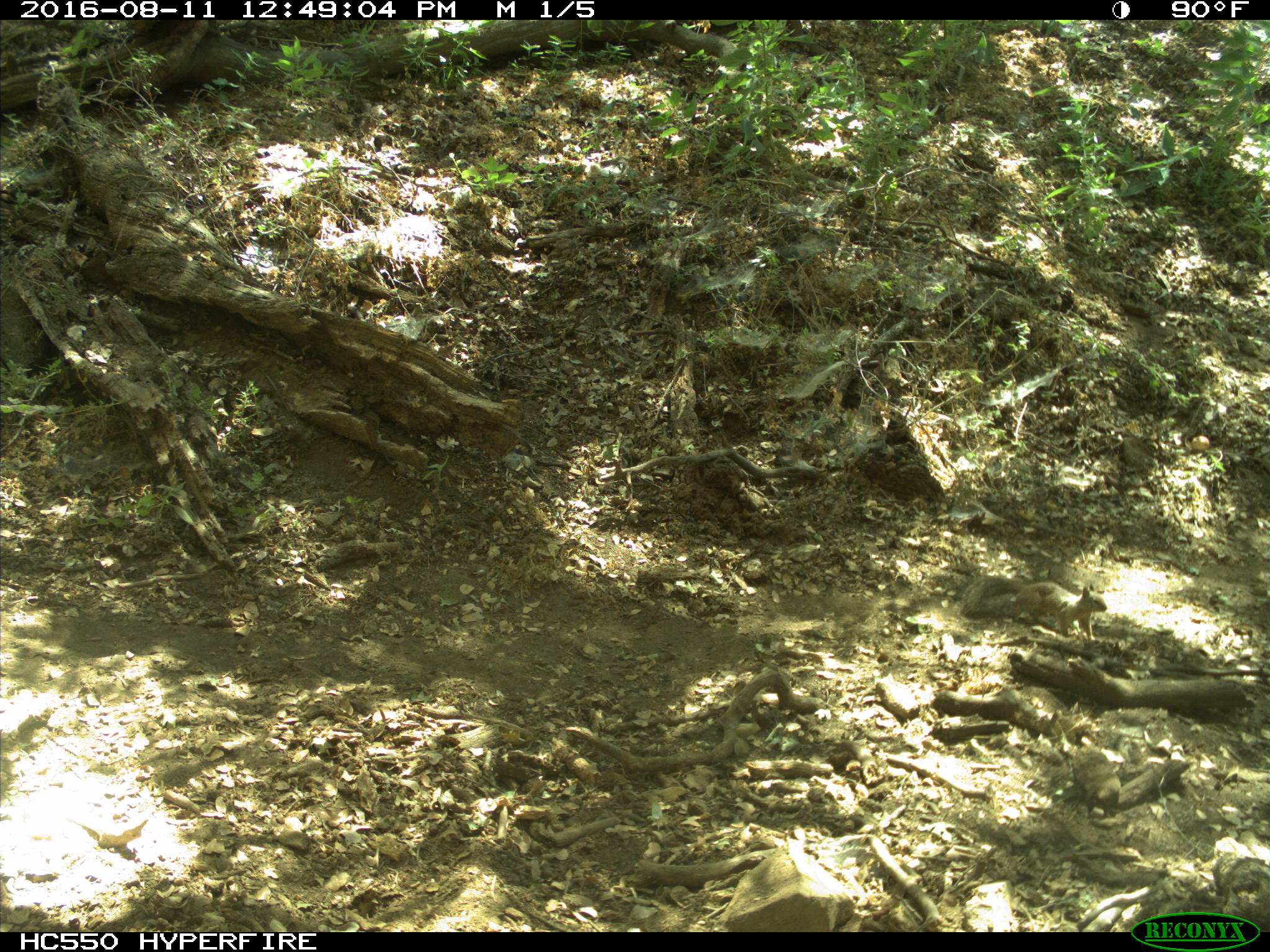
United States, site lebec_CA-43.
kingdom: Animalia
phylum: Chordata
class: Mammalia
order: Rodentia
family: Sciuridae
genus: Otospermophilus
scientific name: Otospermophilus beecheyi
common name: california ground squirrel